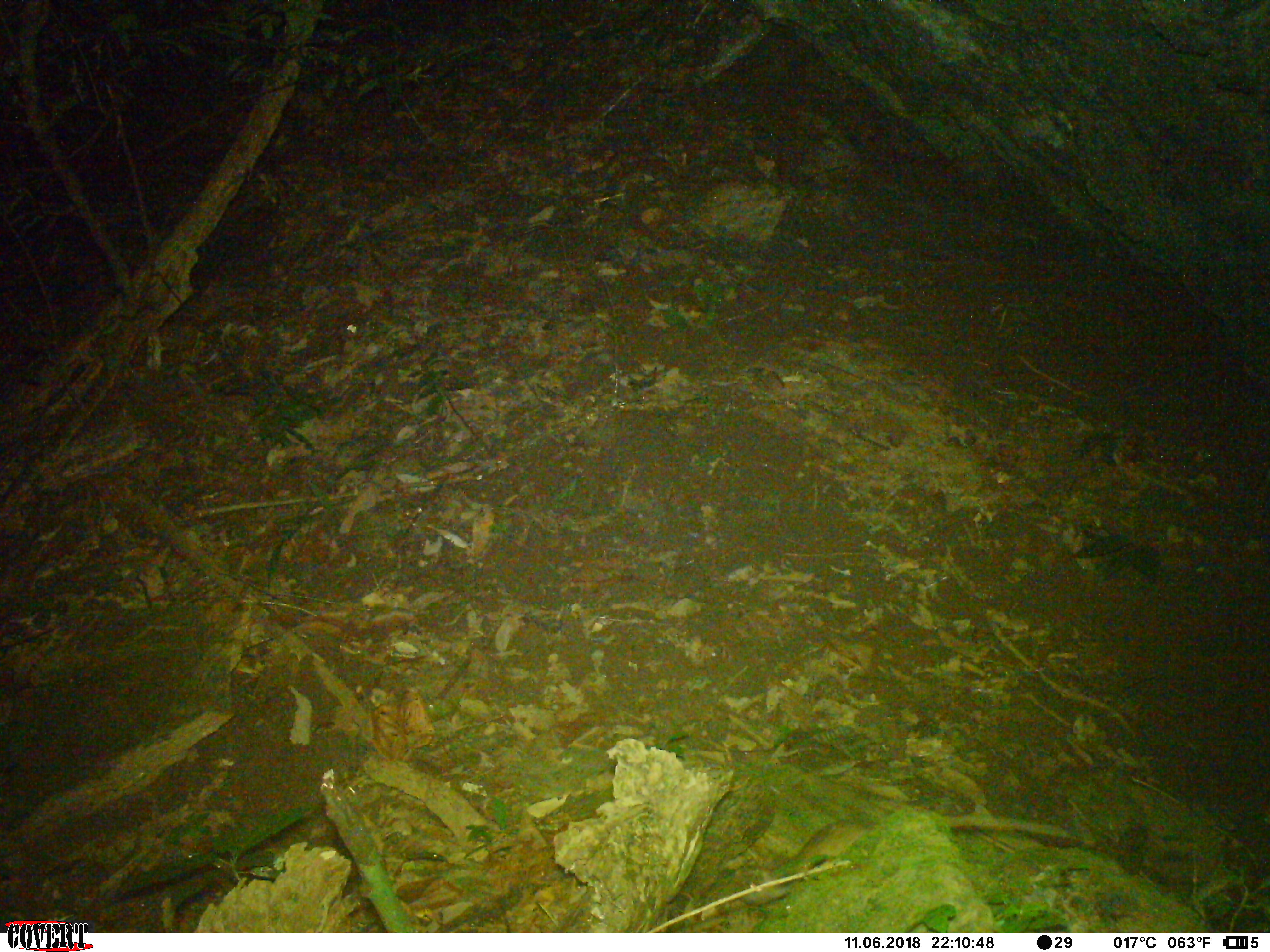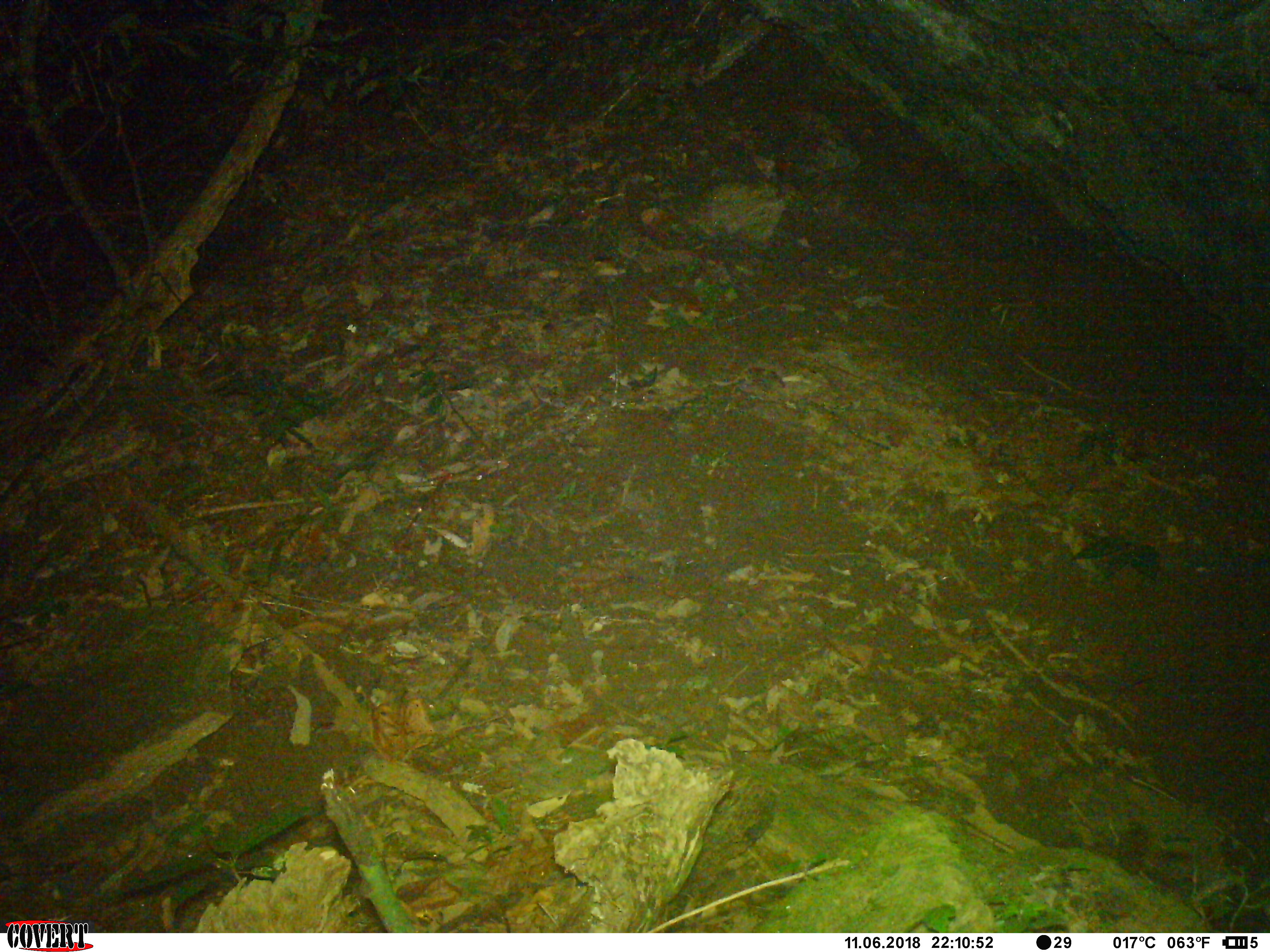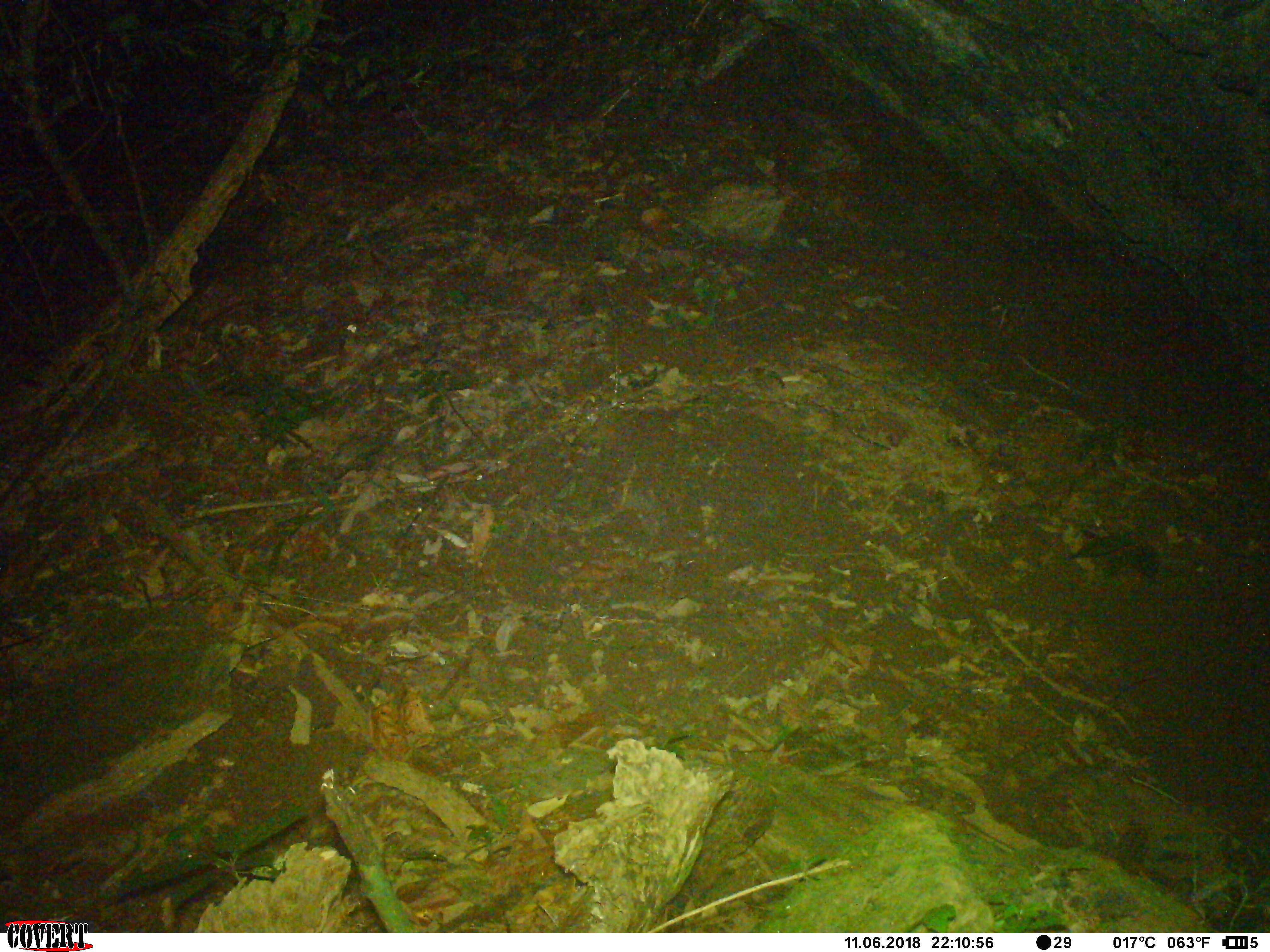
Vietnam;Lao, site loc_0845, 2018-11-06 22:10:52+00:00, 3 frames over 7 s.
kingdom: Animalia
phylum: Chordata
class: Mammalia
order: Rodentia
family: Muridae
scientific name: Muridae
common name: old-world mice and rats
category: unidentified murid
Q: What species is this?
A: Unidentified murid (old-world mice and rats) (Muridae).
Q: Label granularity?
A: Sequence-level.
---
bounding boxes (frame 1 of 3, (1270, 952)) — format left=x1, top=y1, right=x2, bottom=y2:
unidentified murid: left=734, top=812, right=1099, bottom=907